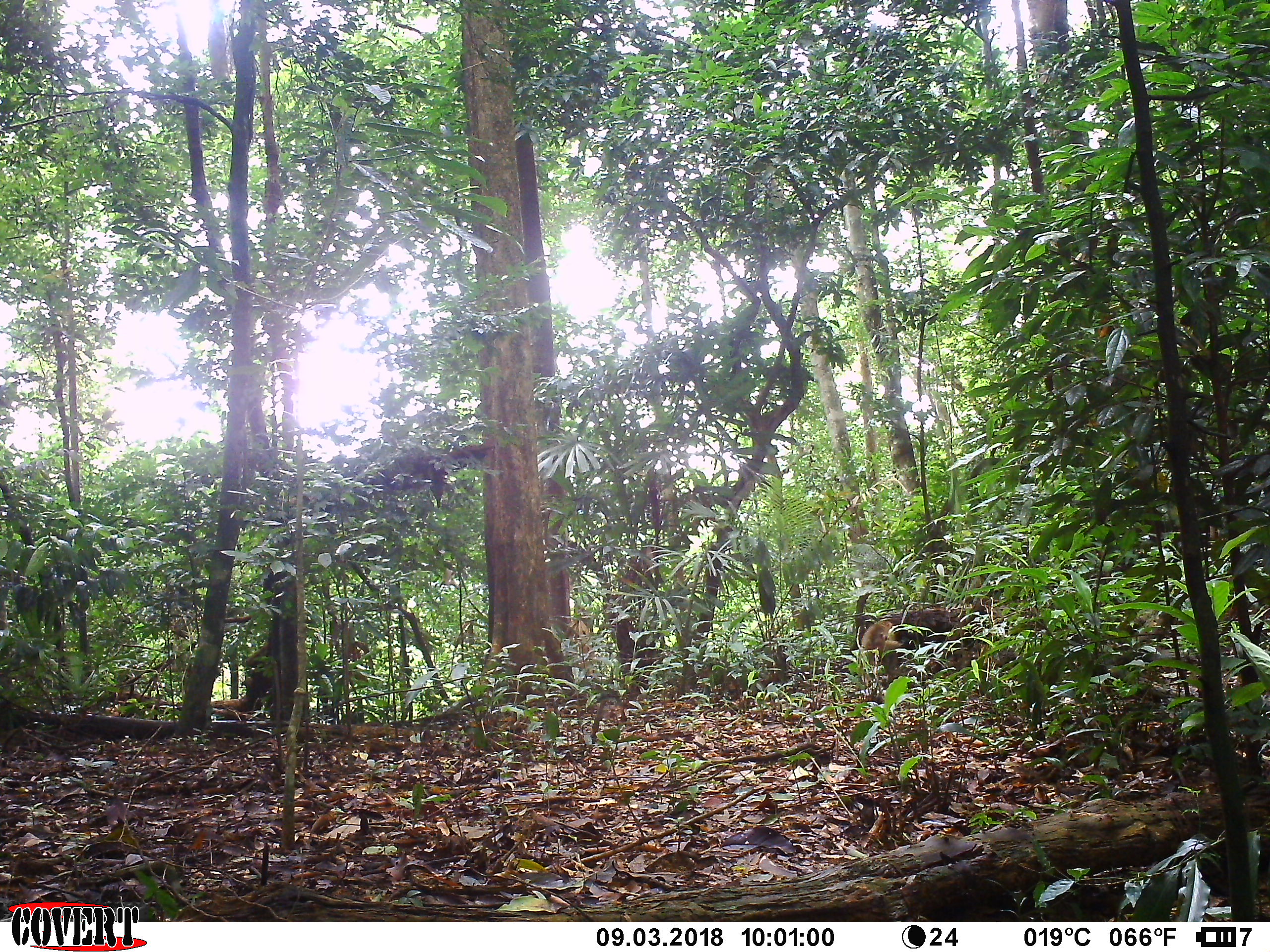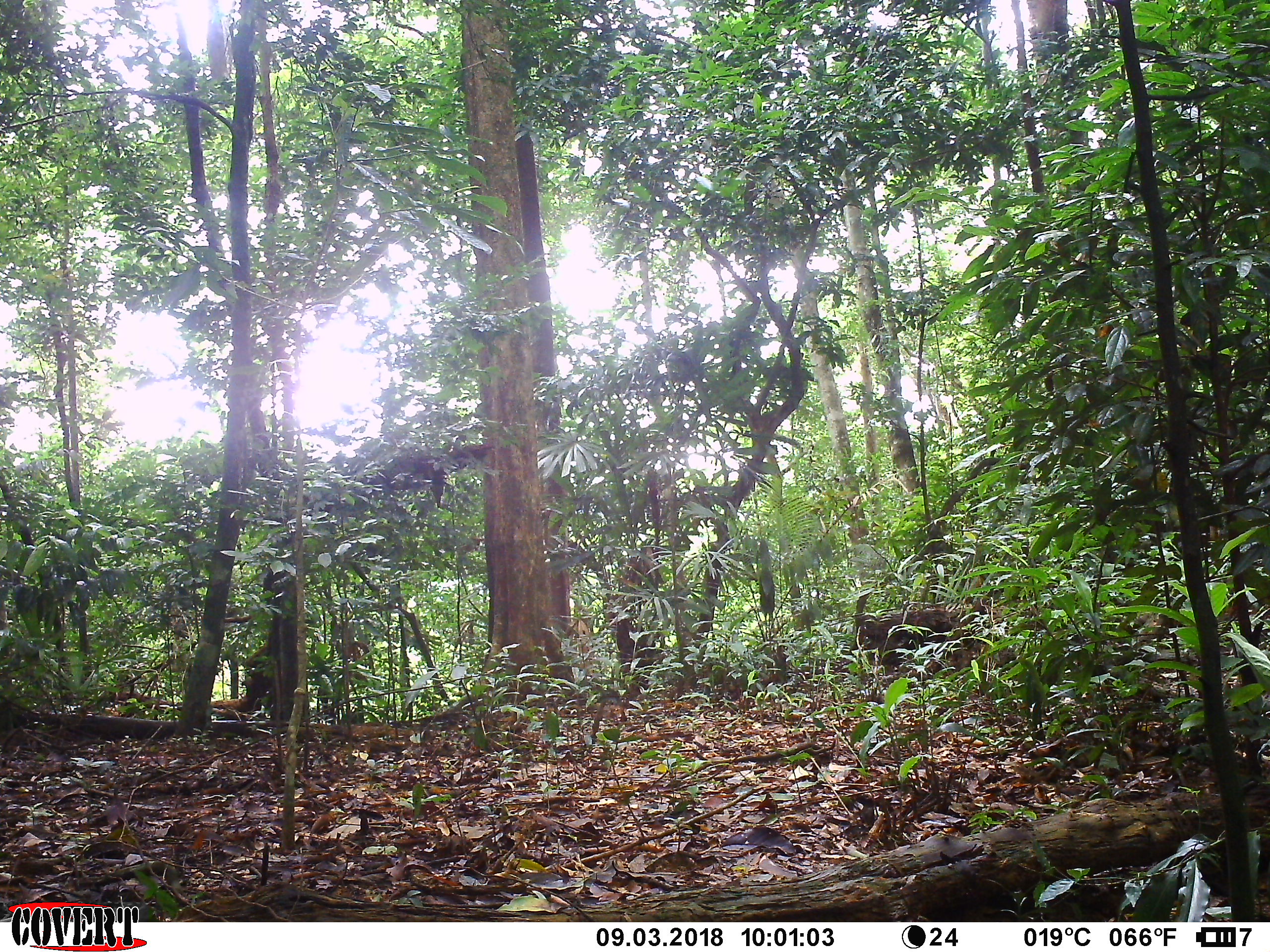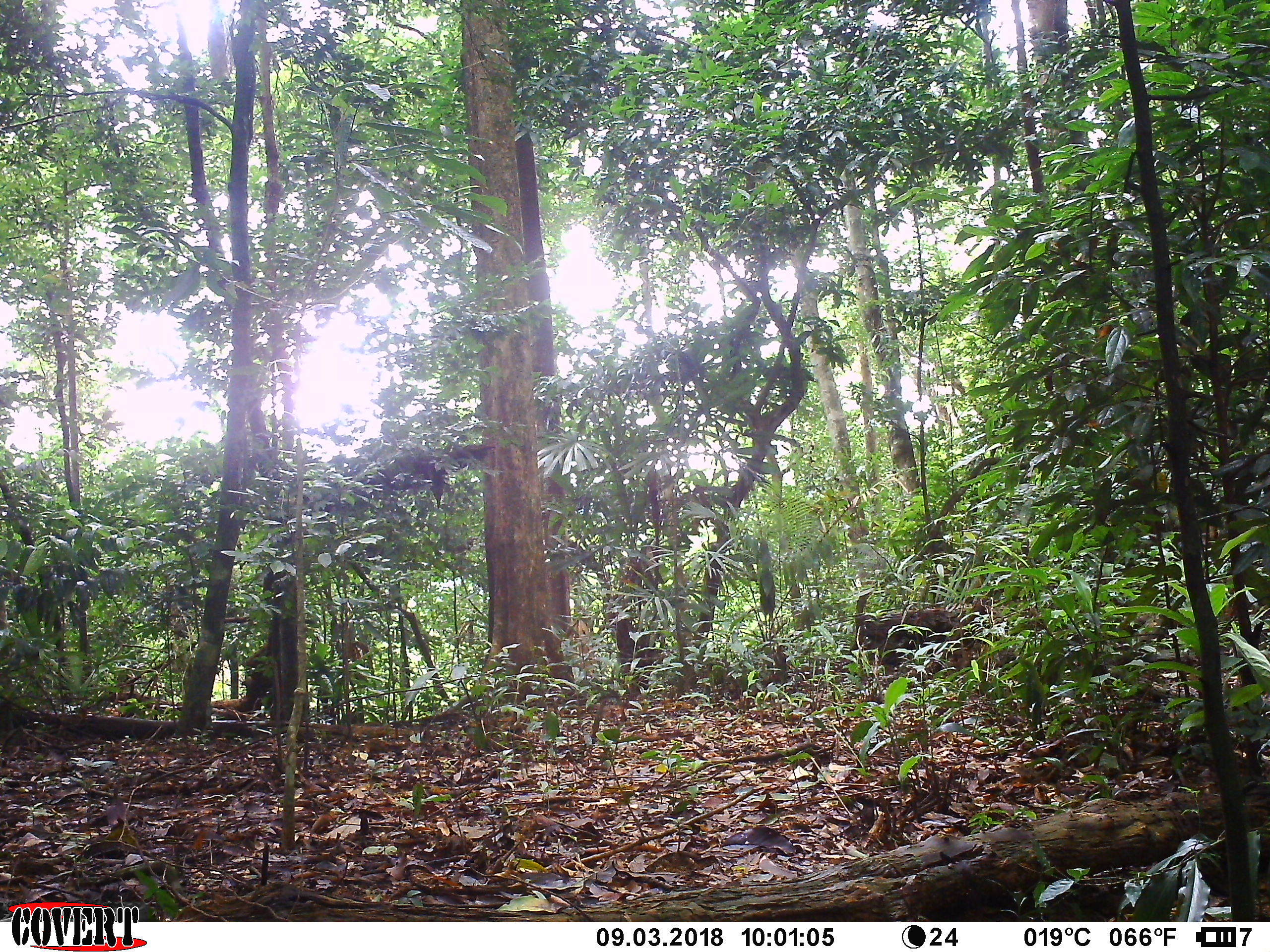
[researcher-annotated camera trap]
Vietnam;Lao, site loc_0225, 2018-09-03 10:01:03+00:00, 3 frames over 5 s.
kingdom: Animalia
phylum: Chordata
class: Mammalia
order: Primates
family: Cercopithecidae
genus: Macaca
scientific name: Macaca nemestrina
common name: pig-tailed macaque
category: pig tailed macaque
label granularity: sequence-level